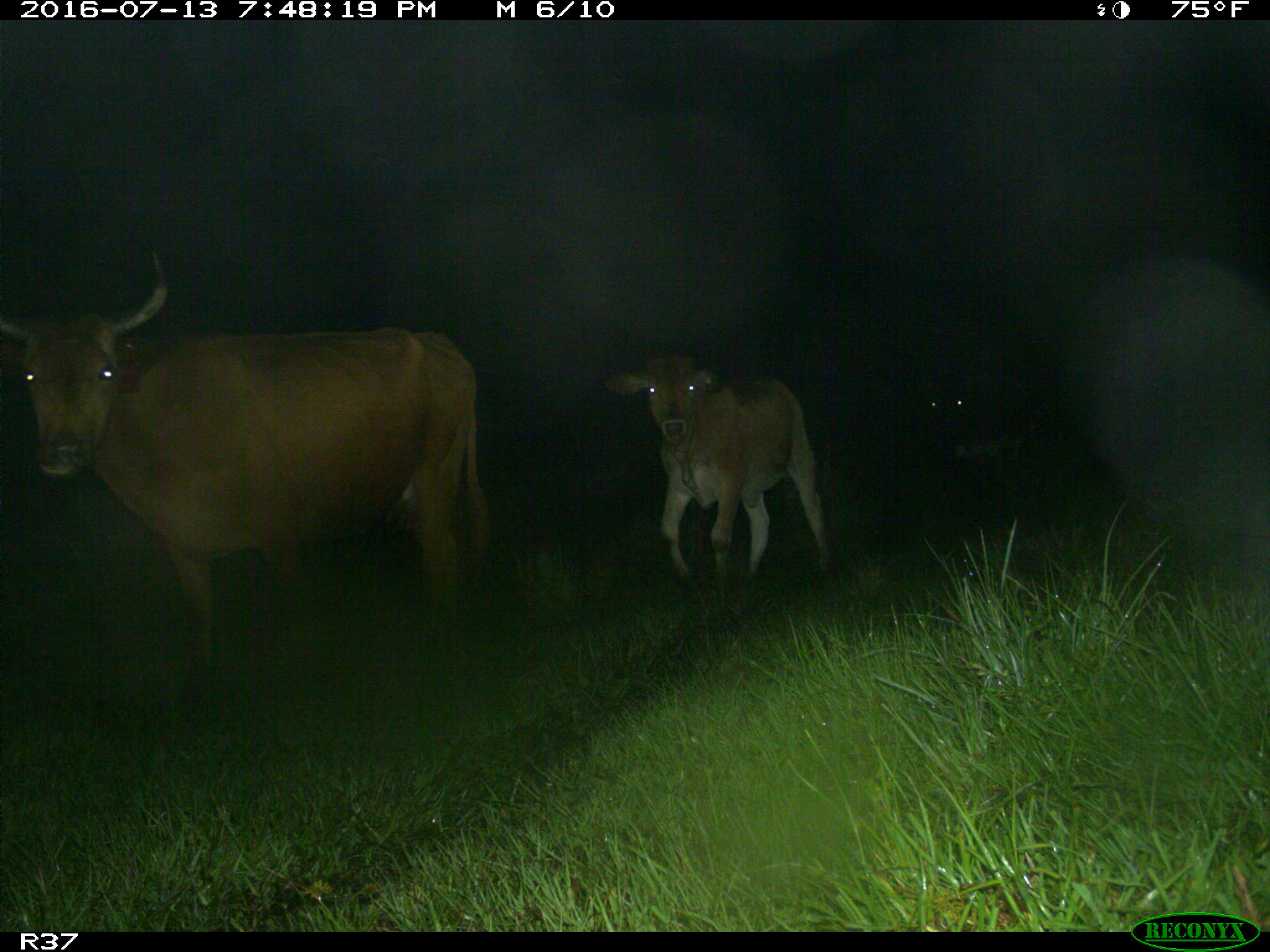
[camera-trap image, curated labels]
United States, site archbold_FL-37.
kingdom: Animalia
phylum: Chordata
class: Mammalia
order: Artiodactyla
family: Bovidae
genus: Bos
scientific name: Bos taurus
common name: domestic cow